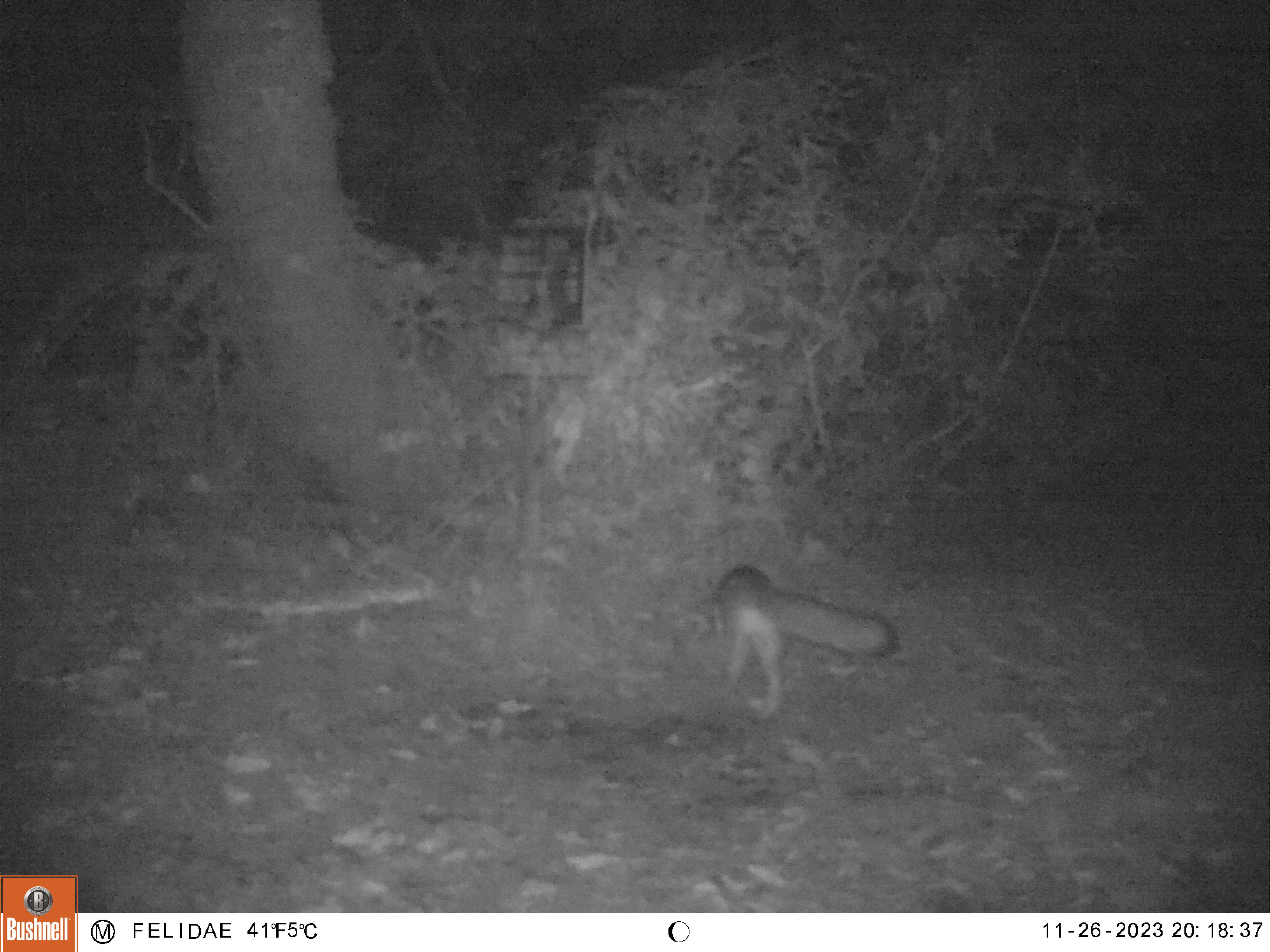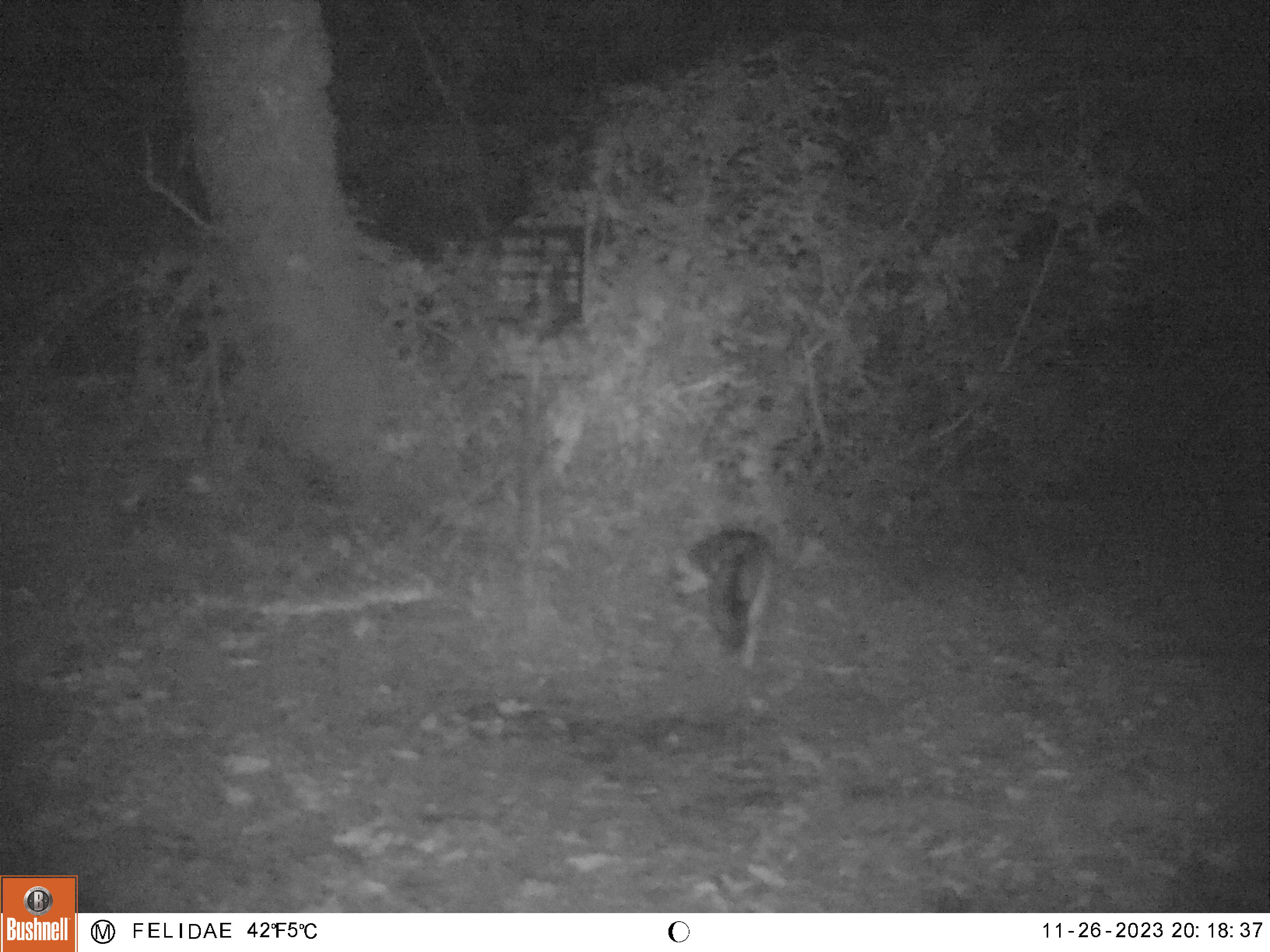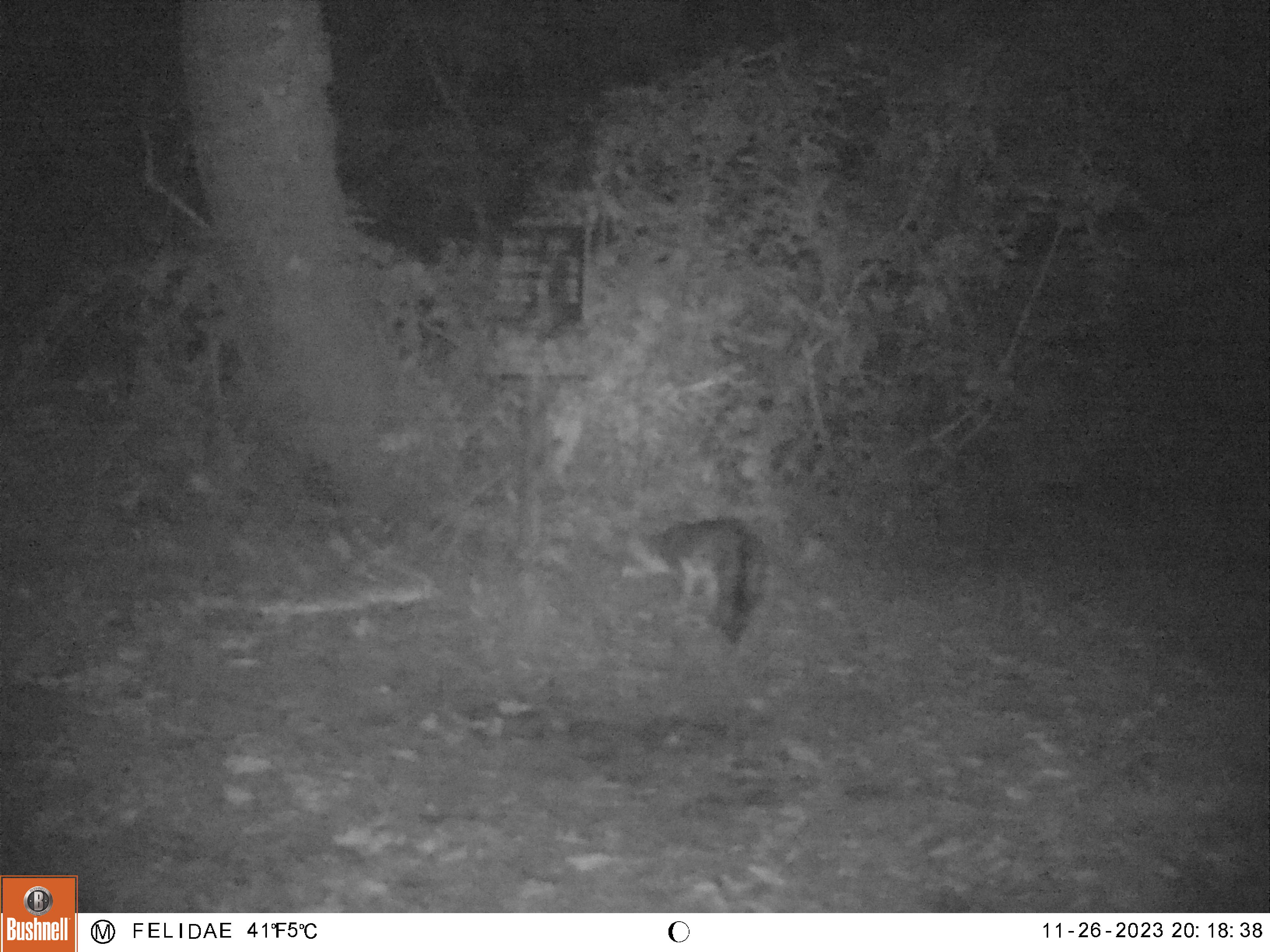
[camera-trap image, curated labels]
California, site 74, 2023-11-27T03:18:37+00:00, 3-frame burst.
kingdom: Animalia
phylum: Chordata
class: Mammalia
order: Carnivora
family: Canidae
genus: Urocyon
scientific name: Urocyon cinereoargenteus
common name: gray fox